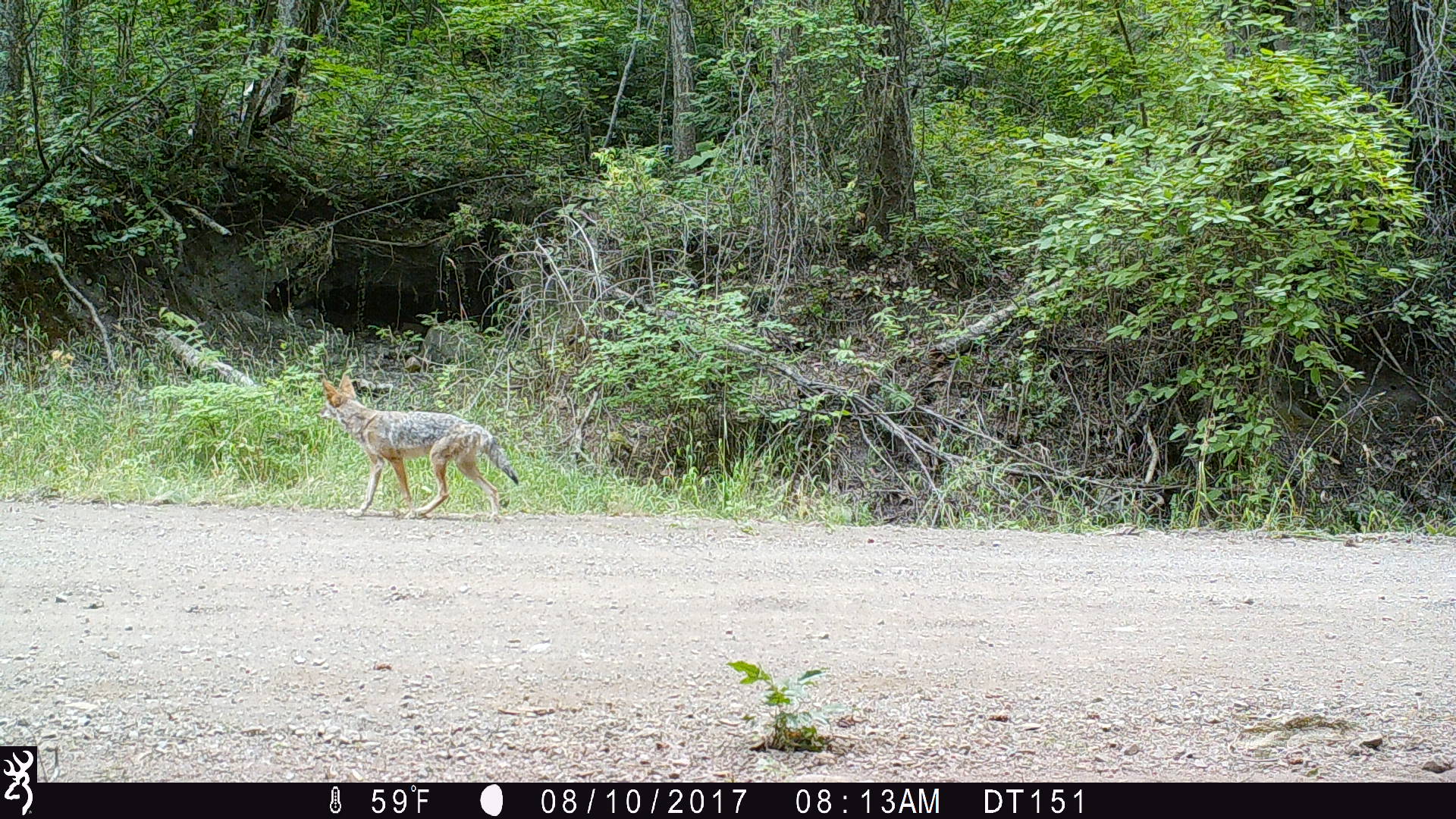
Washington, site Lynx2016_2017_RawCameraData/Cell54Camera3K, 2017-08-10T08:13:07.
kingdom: Animalia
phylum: Chordata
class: Mammalia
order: Carnivora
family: Canidae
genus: Canis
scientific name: Canis latrans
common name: coyote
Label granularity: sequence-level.